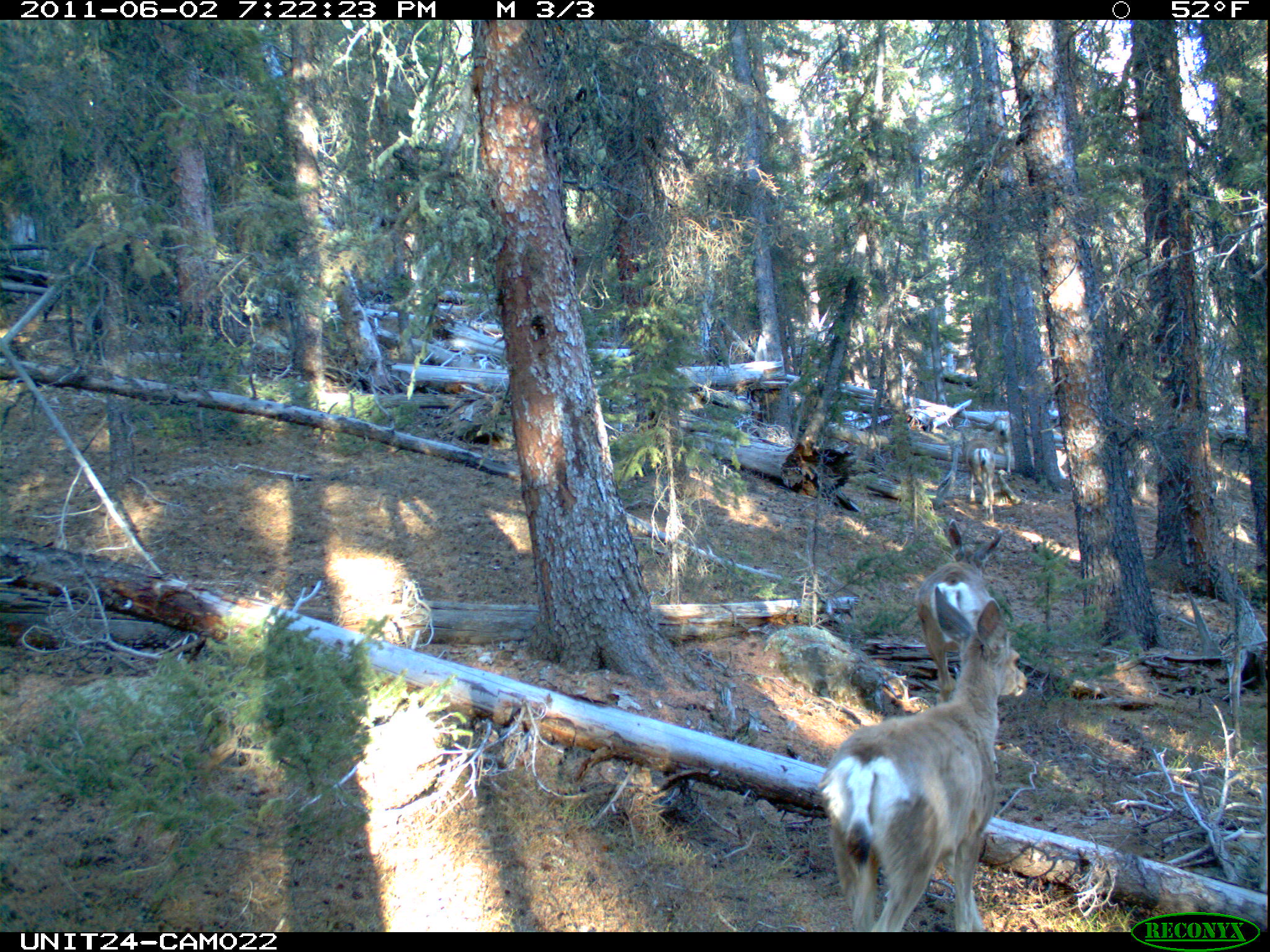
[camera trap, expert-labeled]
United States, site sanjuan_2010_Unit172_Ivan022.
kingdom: Animalia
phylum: Chordata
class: Mammalia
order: Artiodactyla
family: Cervidae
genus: Odocoileus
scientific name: Odocoileus hemionus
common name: mule deer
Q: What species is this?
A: Odocoileus hemionus (mule deer).